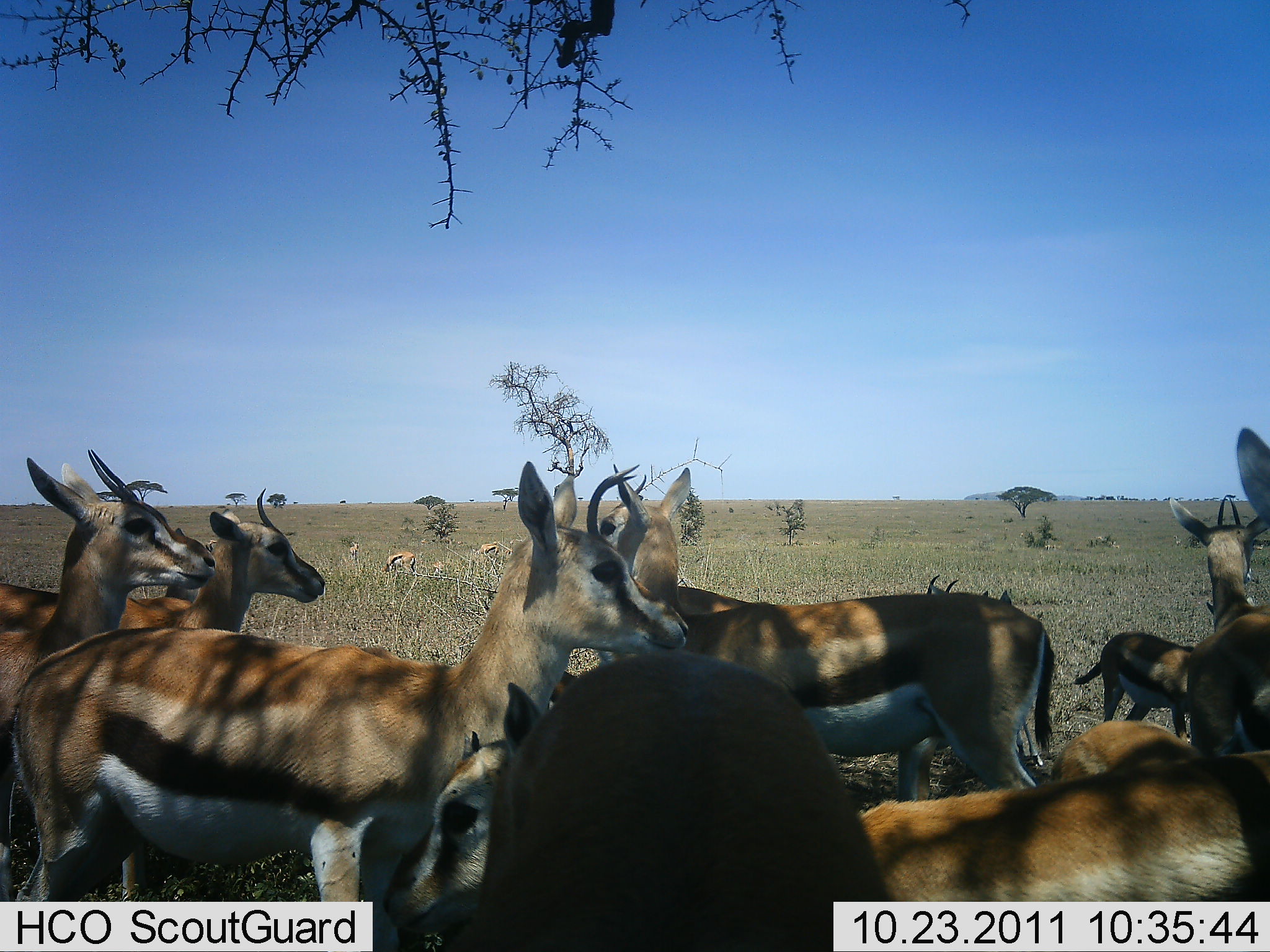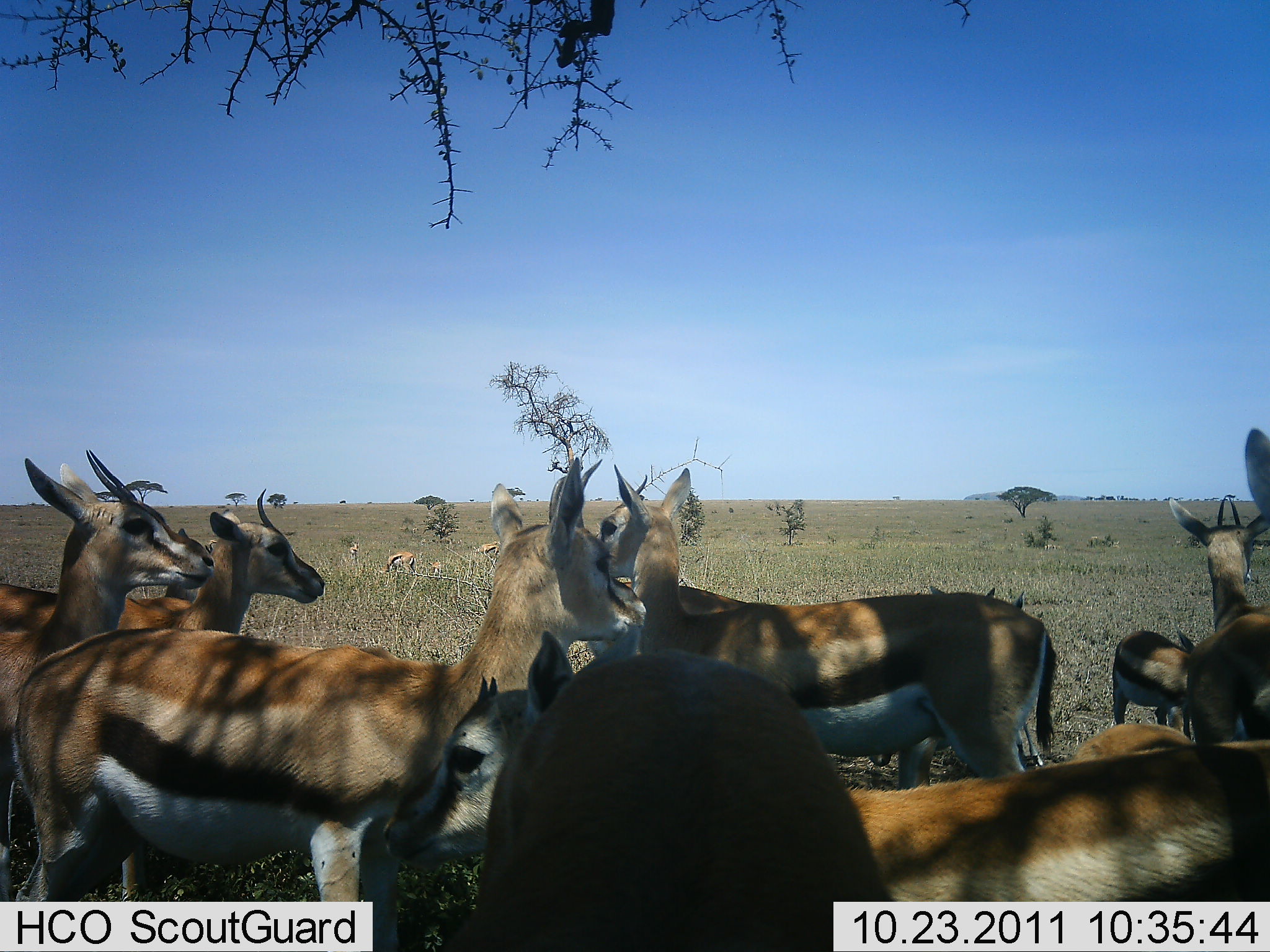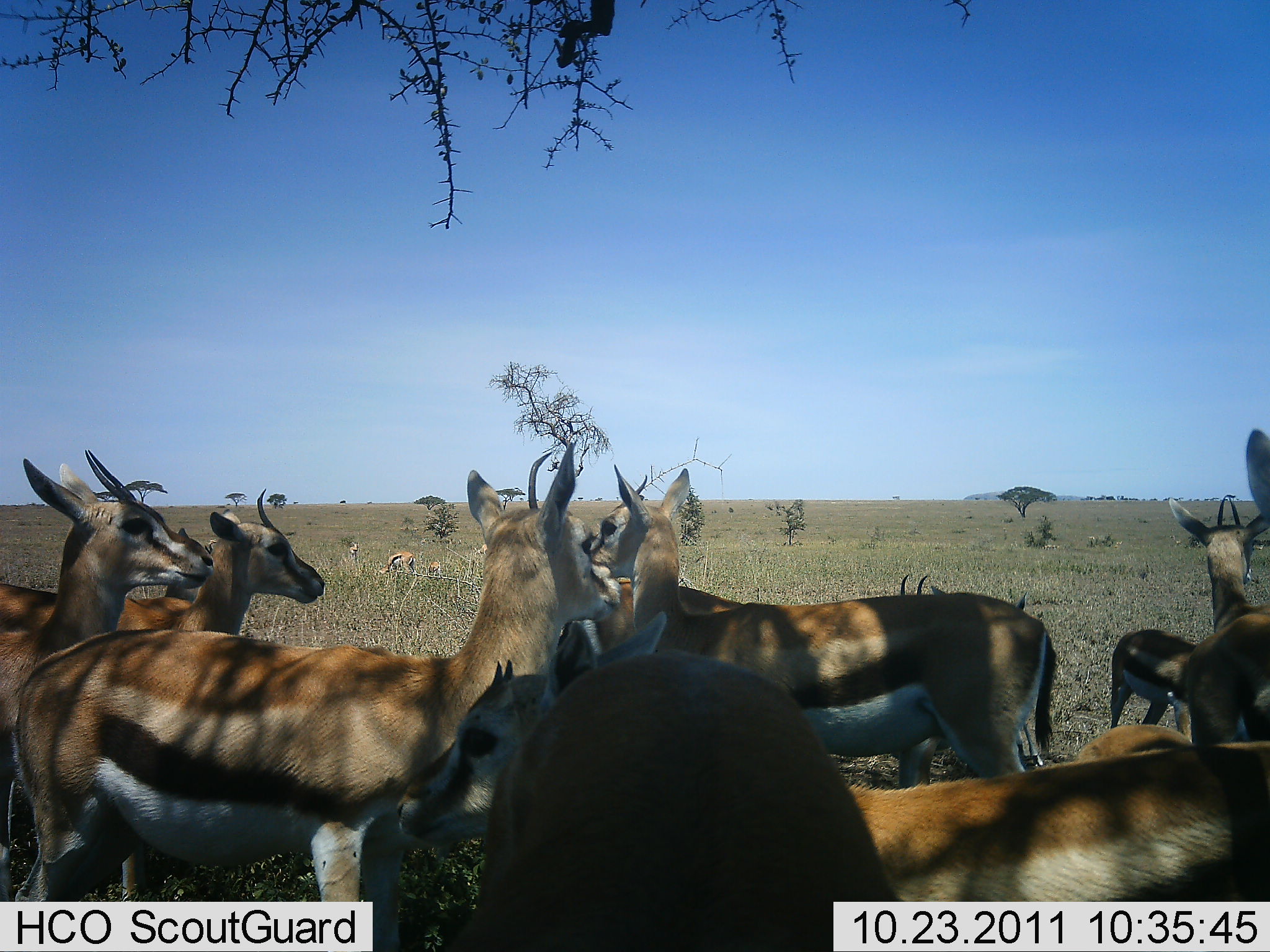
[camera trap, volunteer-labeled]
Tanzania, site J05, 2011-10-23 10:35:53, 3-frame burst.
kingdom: Animalia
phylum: Chordata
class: Mammalia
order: Artiodactyla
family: Bovidae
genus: Eudorcas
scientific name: Eudorcas thomsonii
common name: thomson's gazelle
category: gazellethomsons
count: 11-50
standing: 93%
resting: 27%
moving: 7%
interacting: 13%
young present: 40%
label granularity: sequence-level